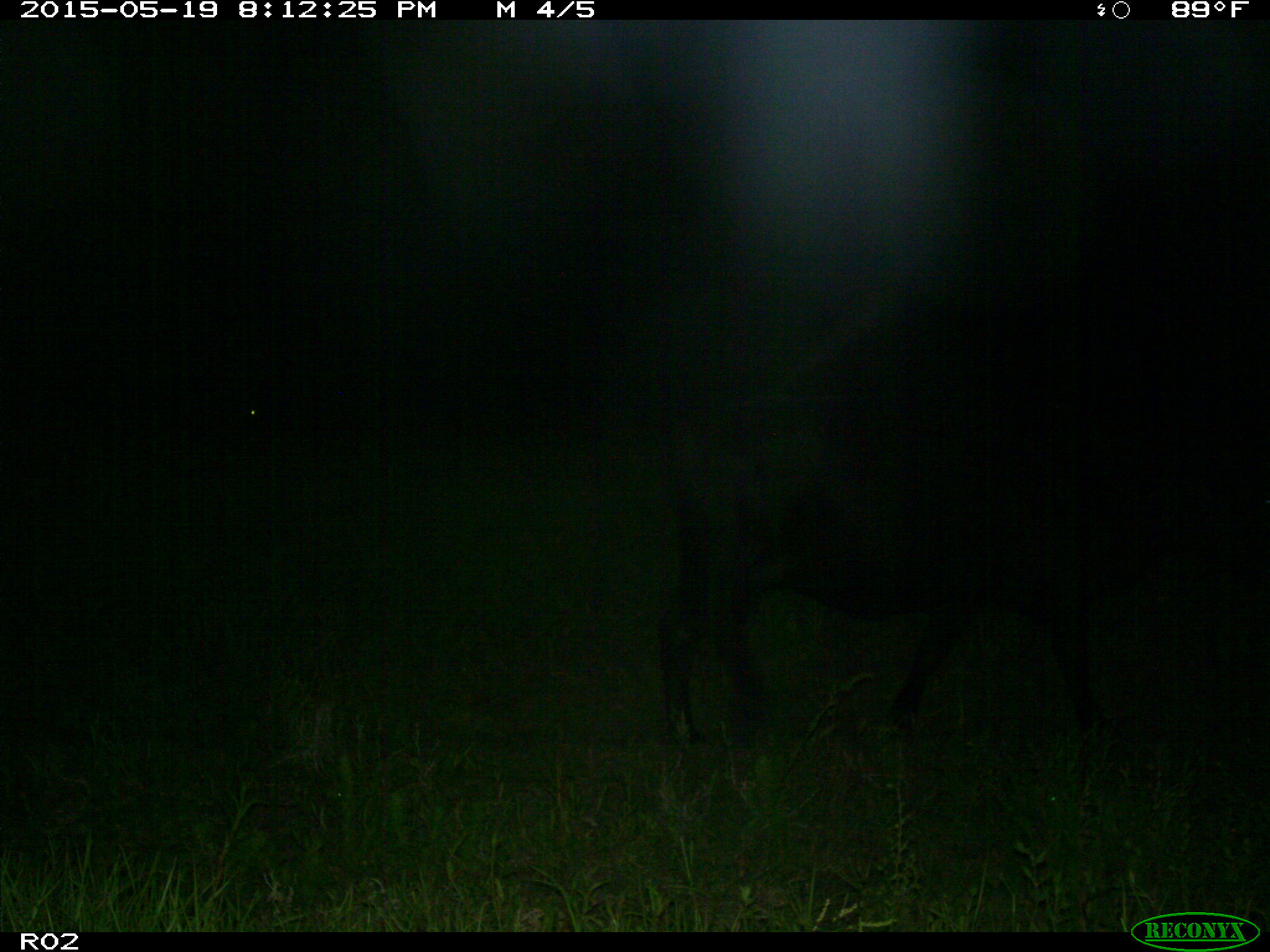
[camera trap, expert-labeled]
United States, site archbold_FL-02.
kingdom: Animalia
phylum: Chordata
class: Mammalia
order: Artiodactyla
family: Bovidae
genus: Bos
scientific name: Bos taurus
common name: domestic cow